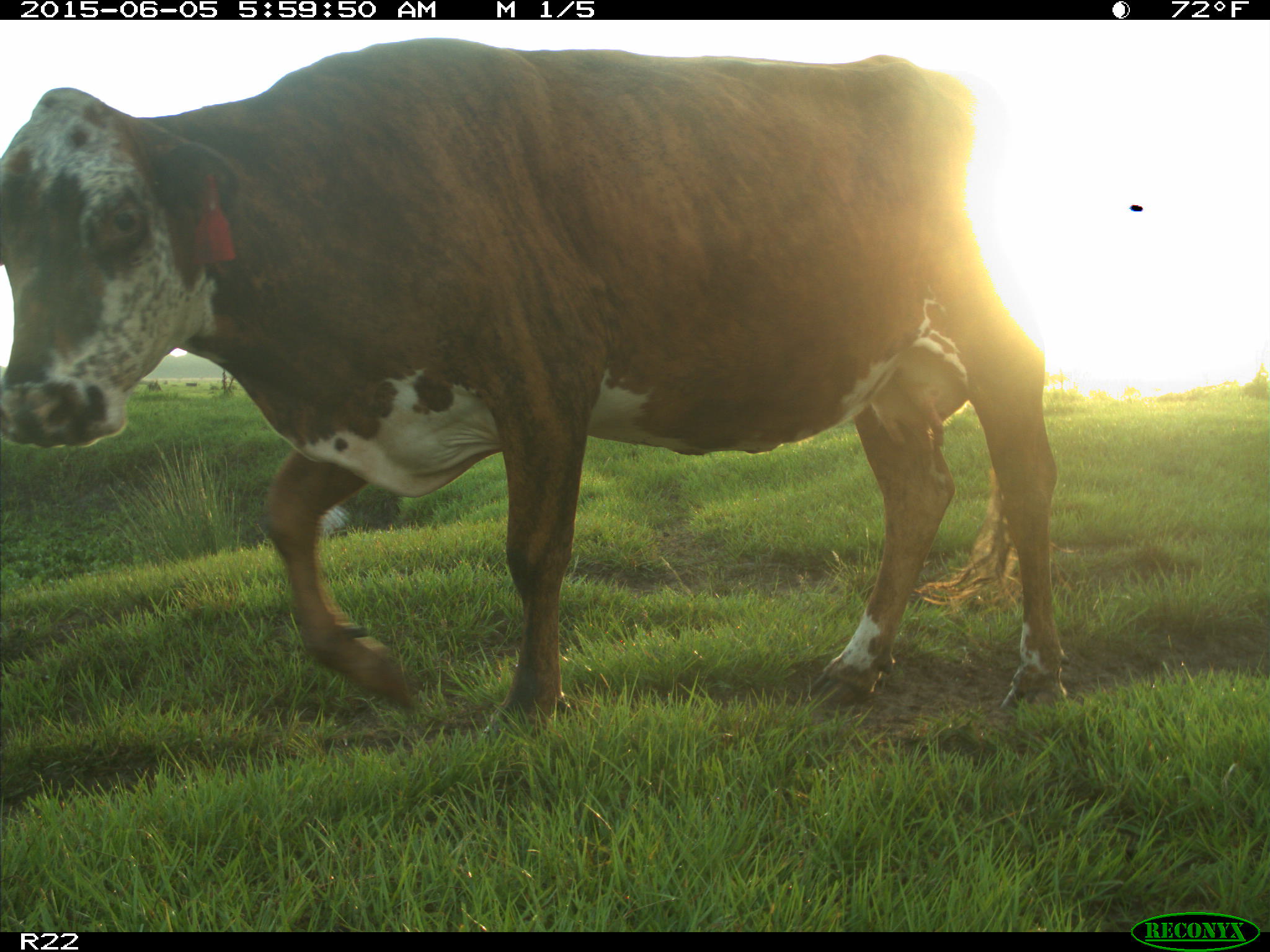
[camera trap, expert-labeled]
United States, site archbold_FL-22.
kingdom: Animalia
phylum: Chordata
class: Mammalia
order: Artiodactyla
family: Suidae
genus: Sus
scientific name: Sus scrofa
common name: wild boar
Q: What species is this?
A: Sus scrofa (wild boar).